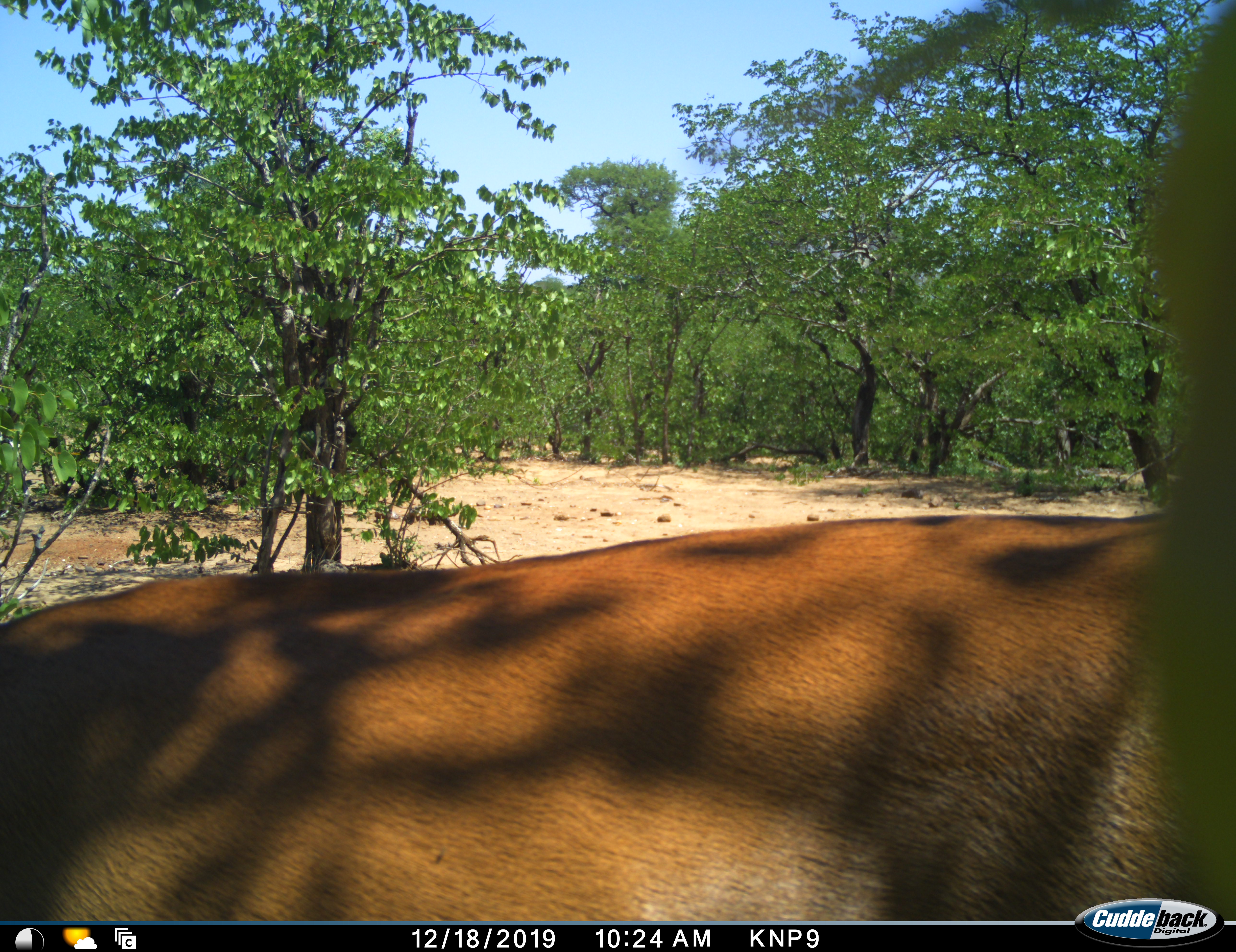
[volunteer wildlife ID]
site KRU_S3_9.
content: unidentified animal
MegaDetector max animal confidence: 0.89